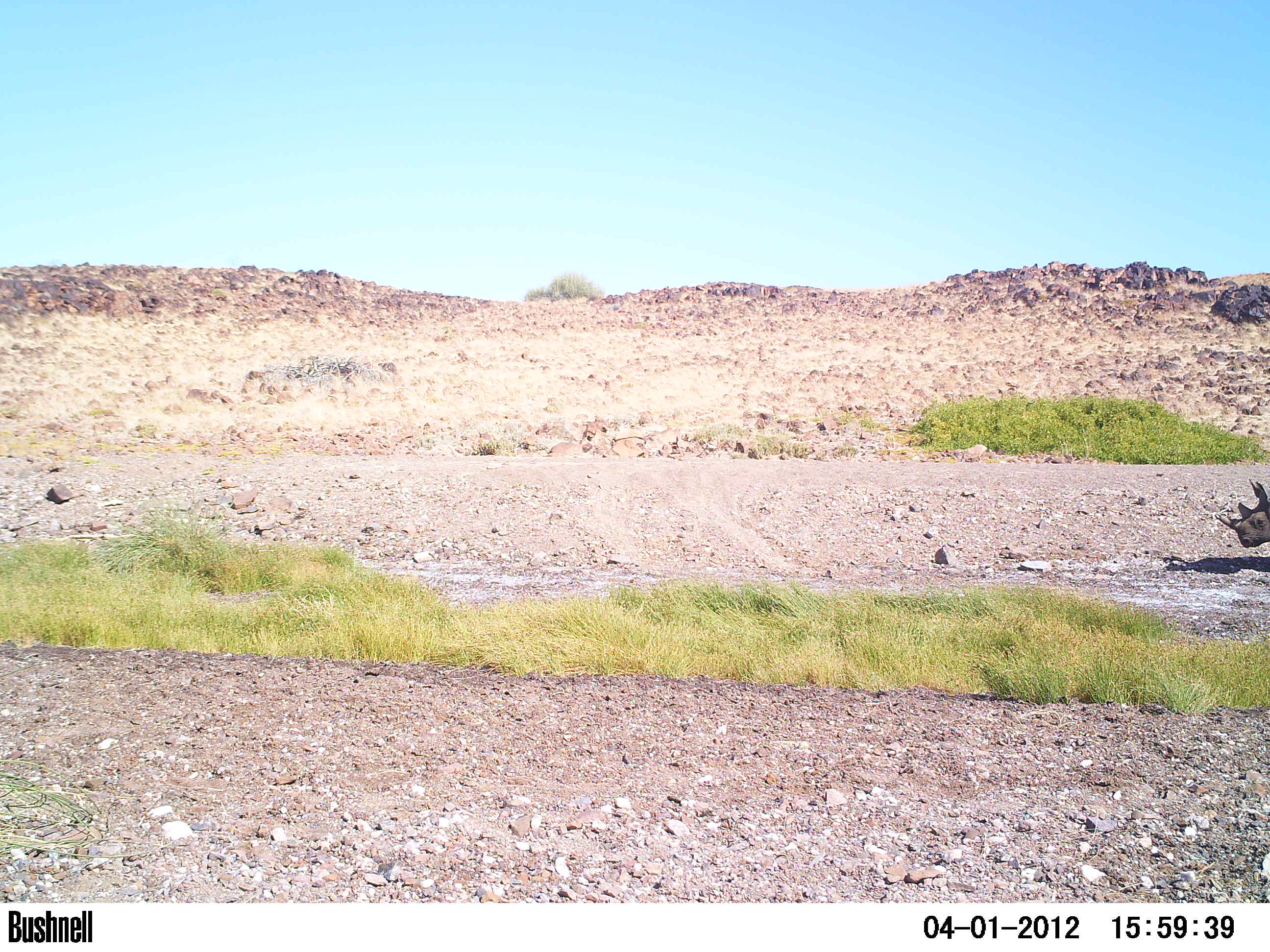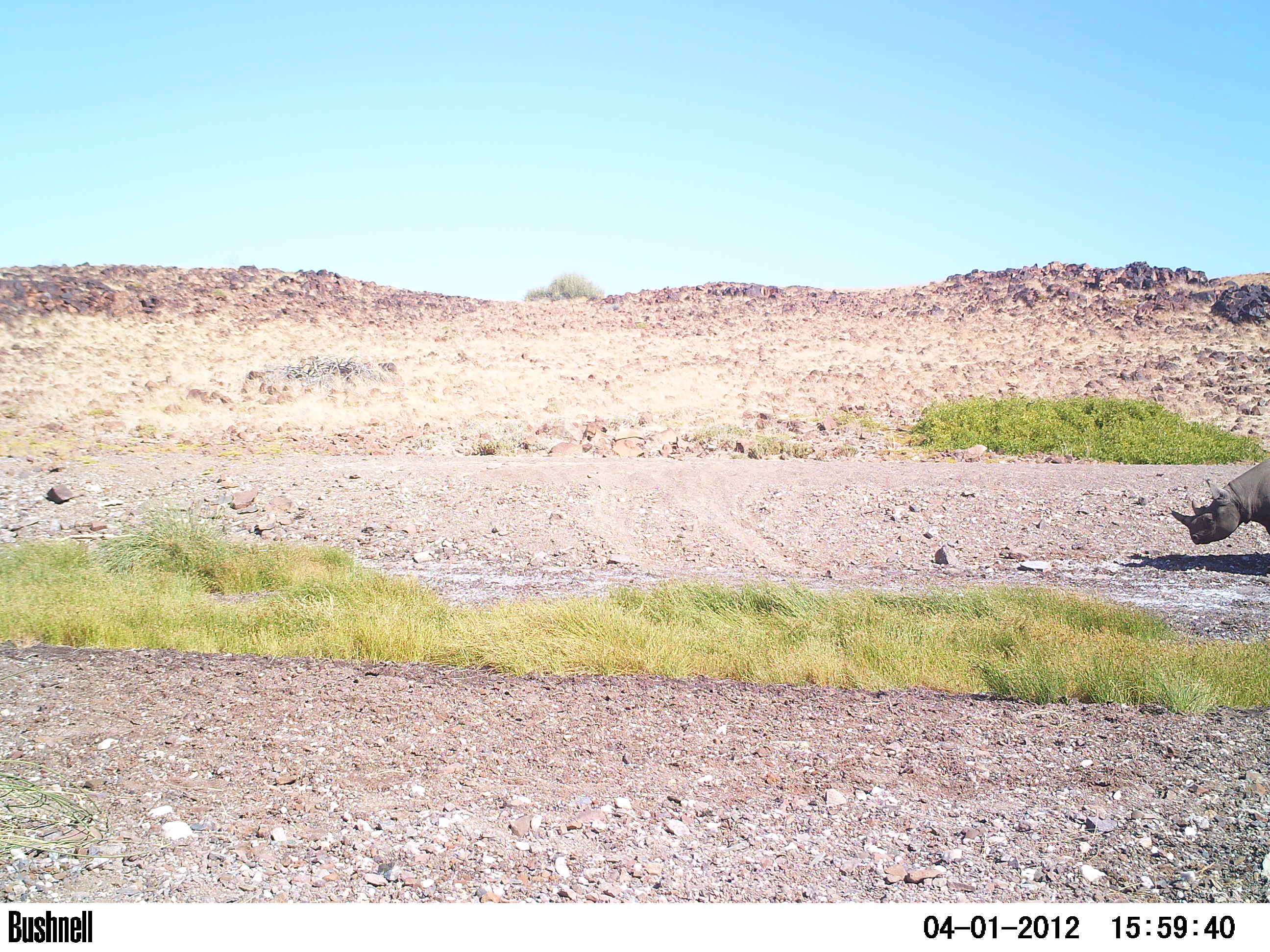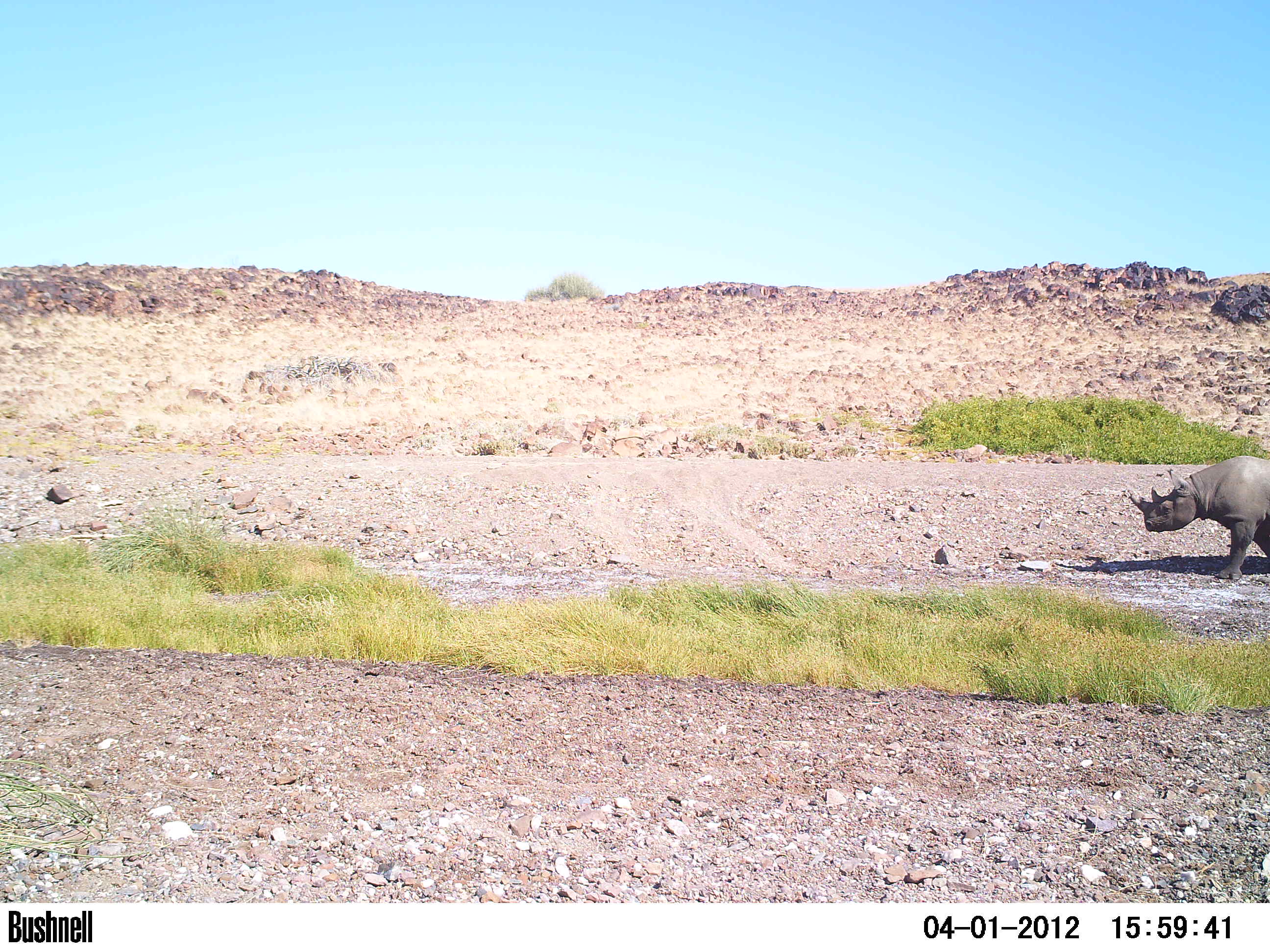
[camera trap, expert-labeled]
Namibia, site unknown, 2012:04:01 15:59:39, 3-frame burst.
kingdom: Animalia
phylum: Chordata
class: Mammalia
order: Perissodactyla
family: Rhinocerotidae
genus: Diceros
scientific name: Diceros bicornis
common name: black rhinoceros